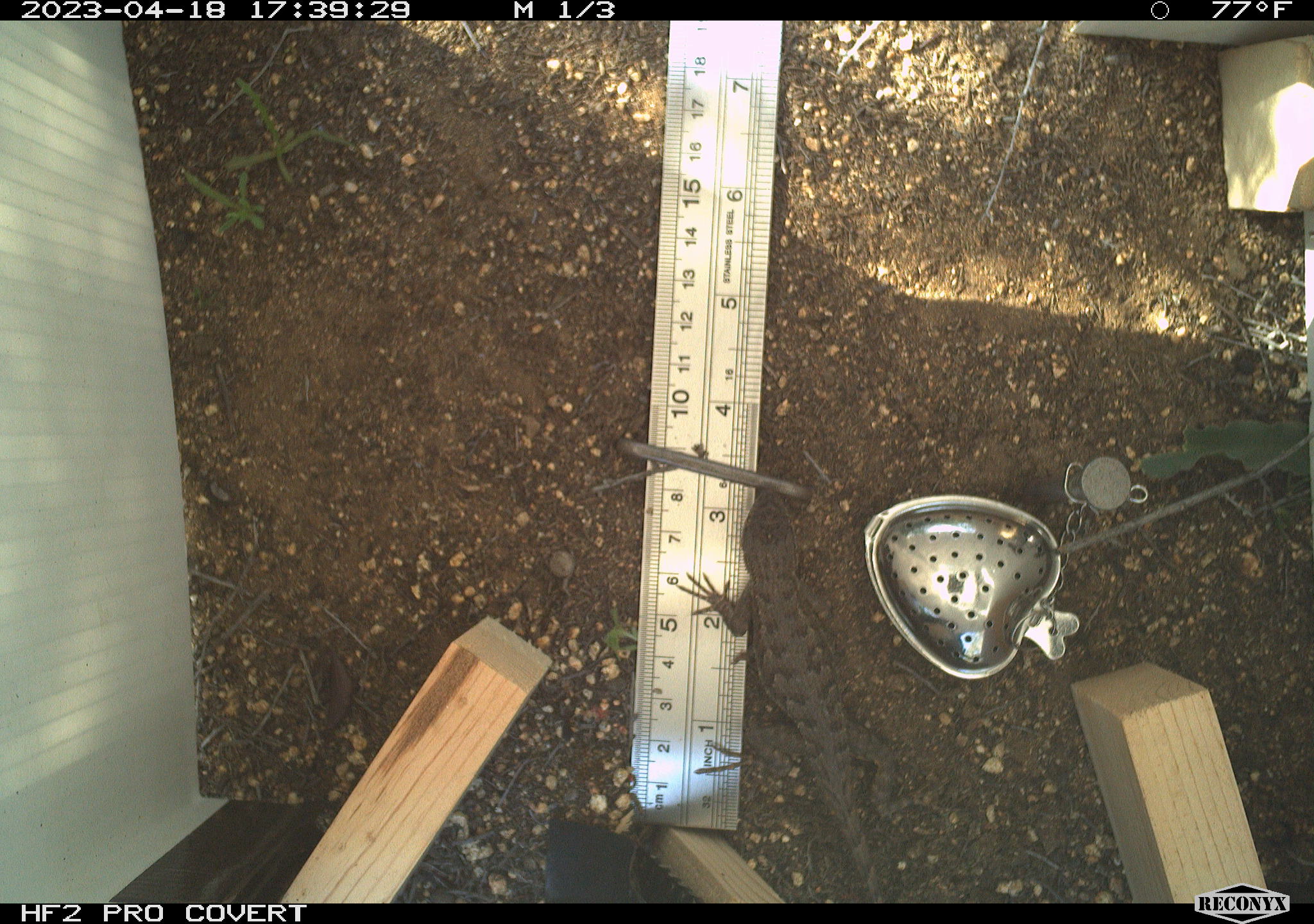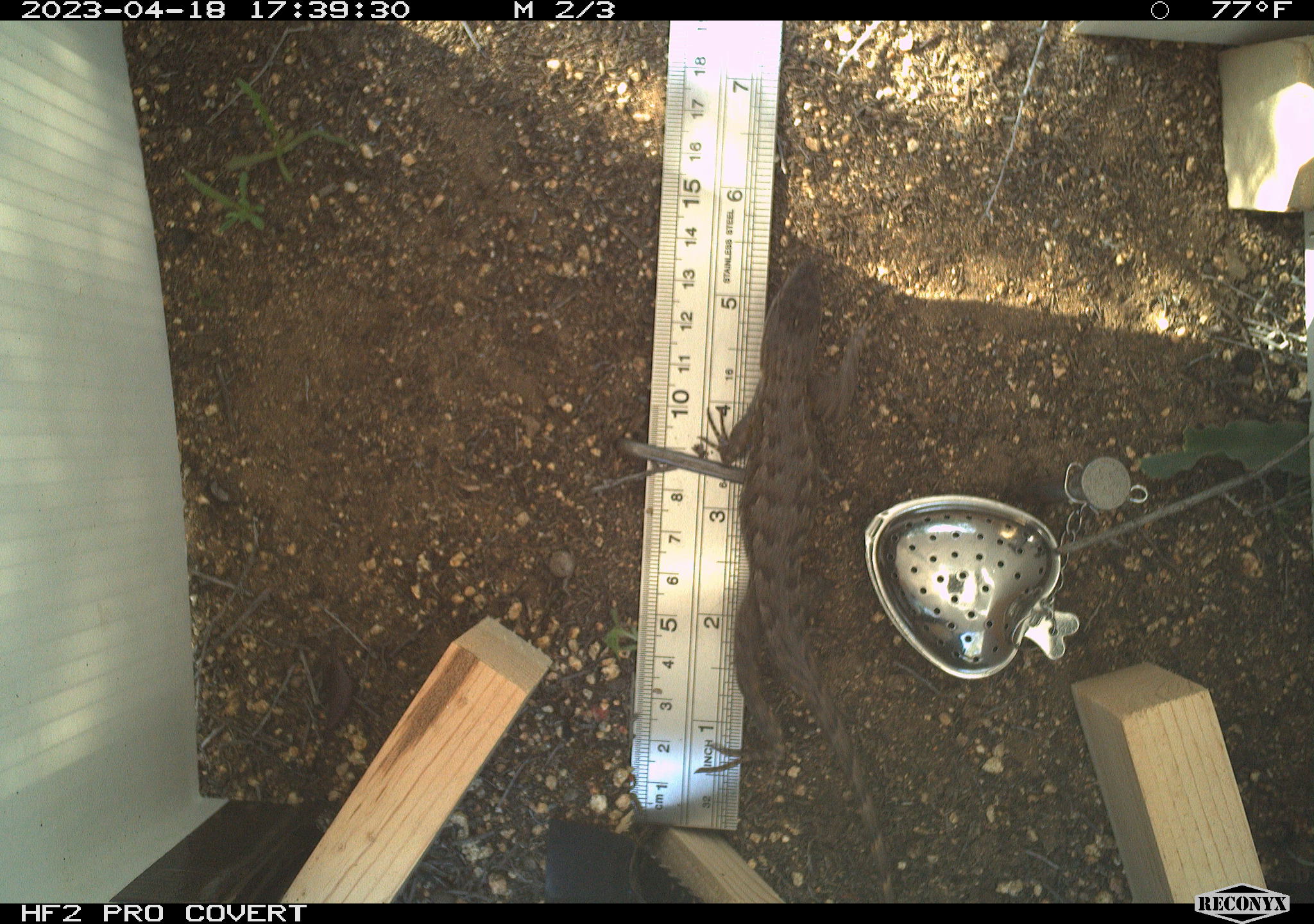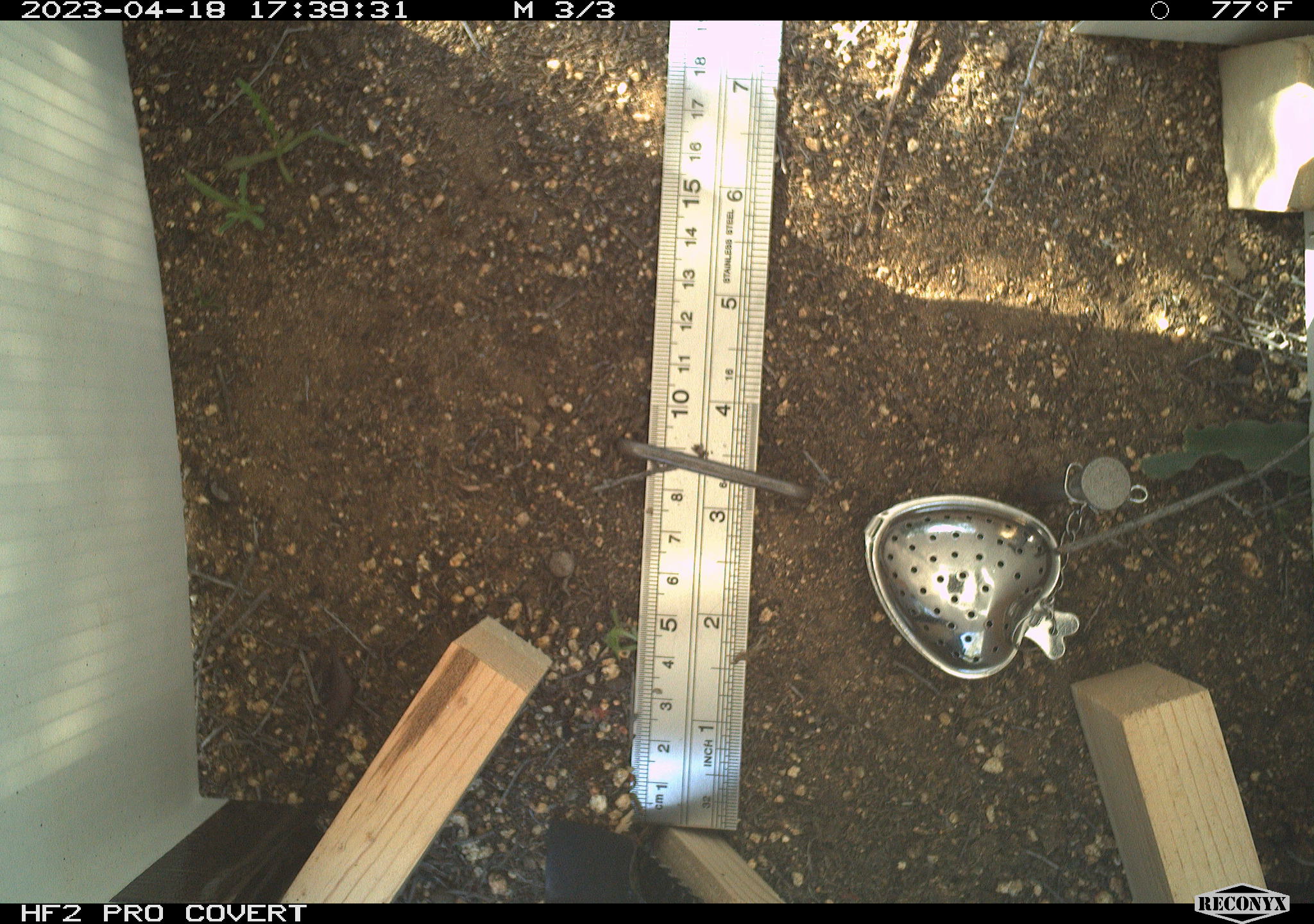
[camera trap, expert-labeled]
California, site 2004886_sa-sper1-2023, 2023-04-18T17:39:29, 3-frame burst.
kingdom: Animalia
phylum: Chordata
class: Reptilia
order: Squamata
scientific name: Squamata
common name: lizards and snakes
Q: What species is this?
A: Lizards and snakes (Squamata).